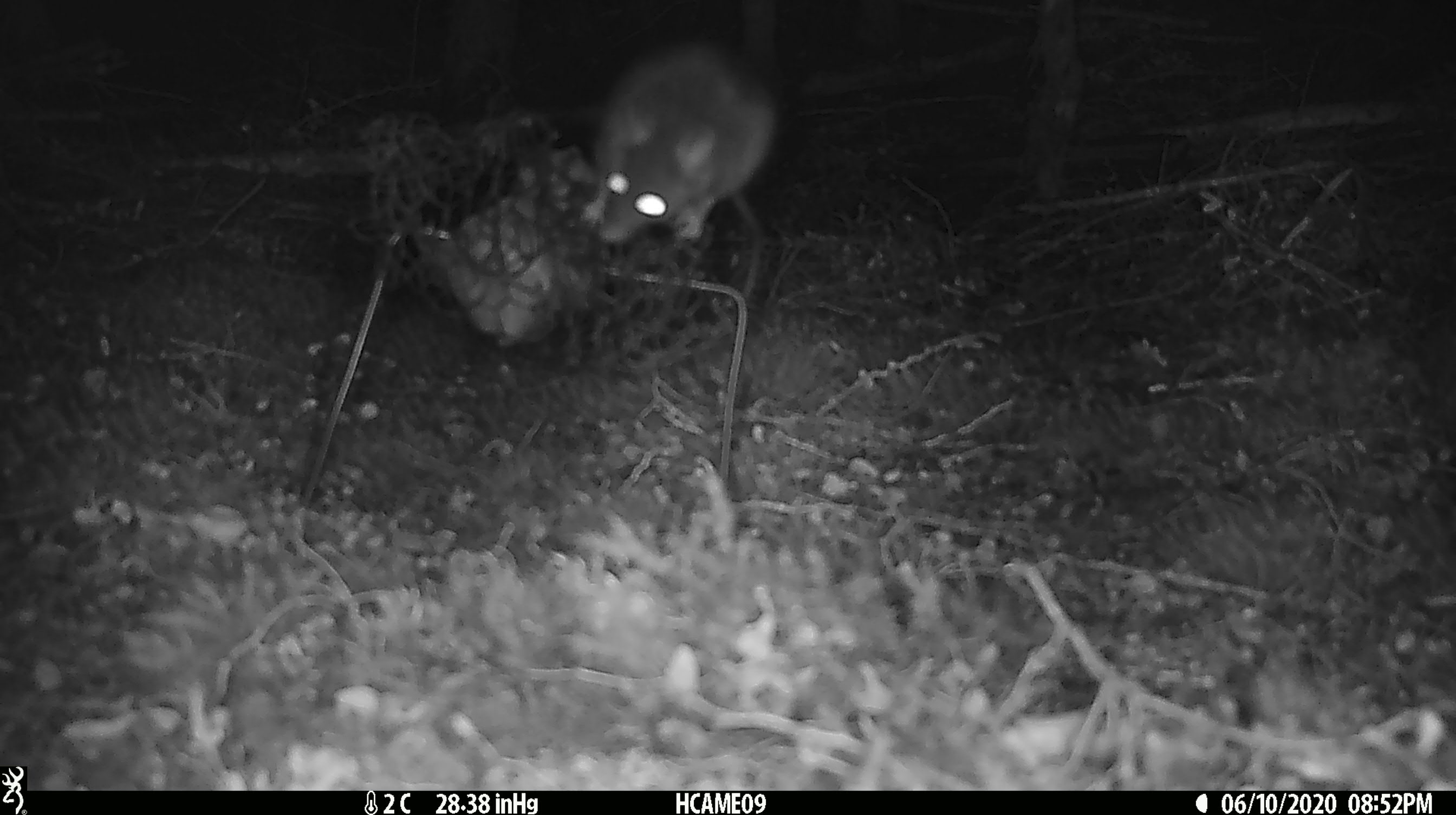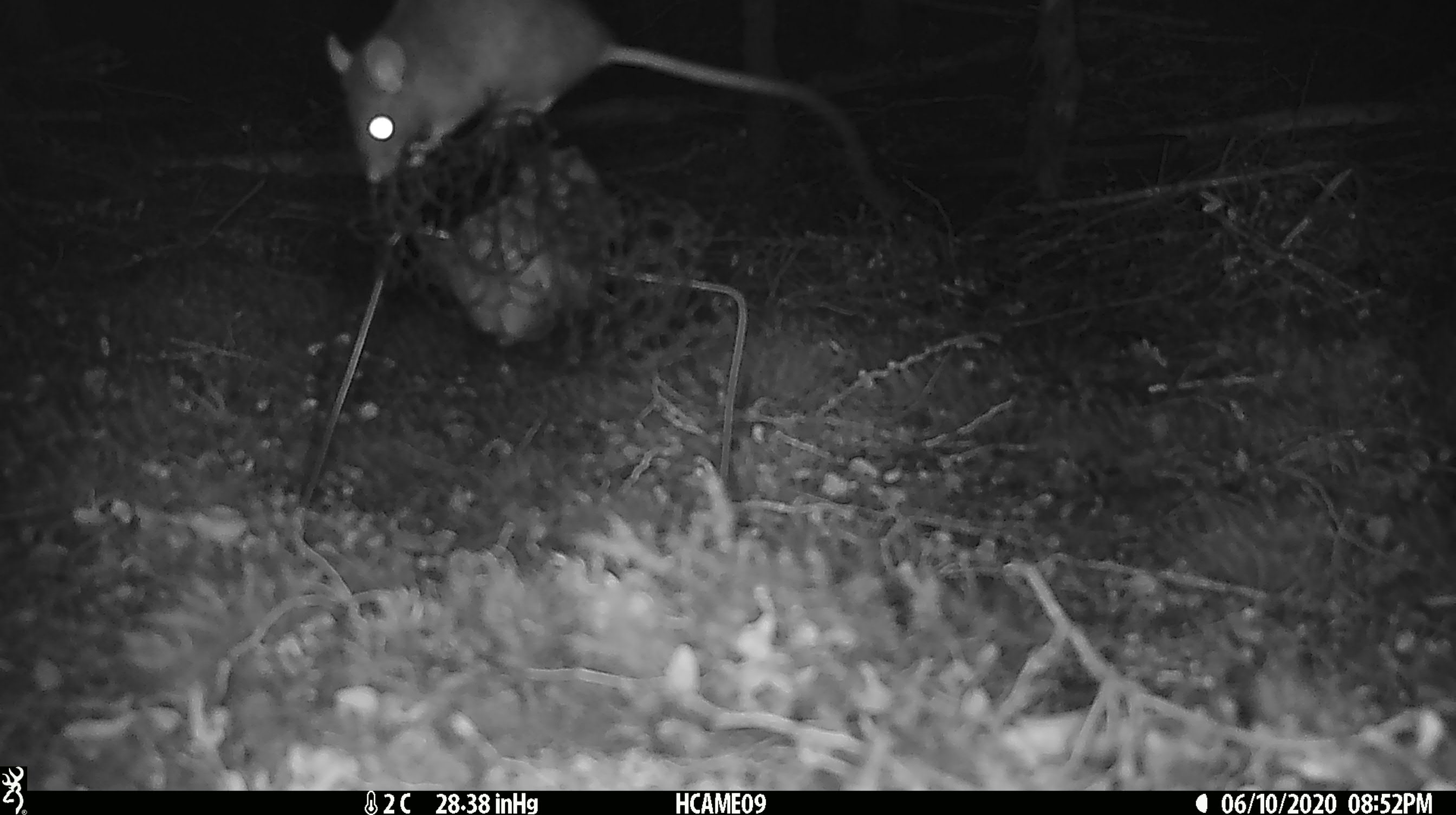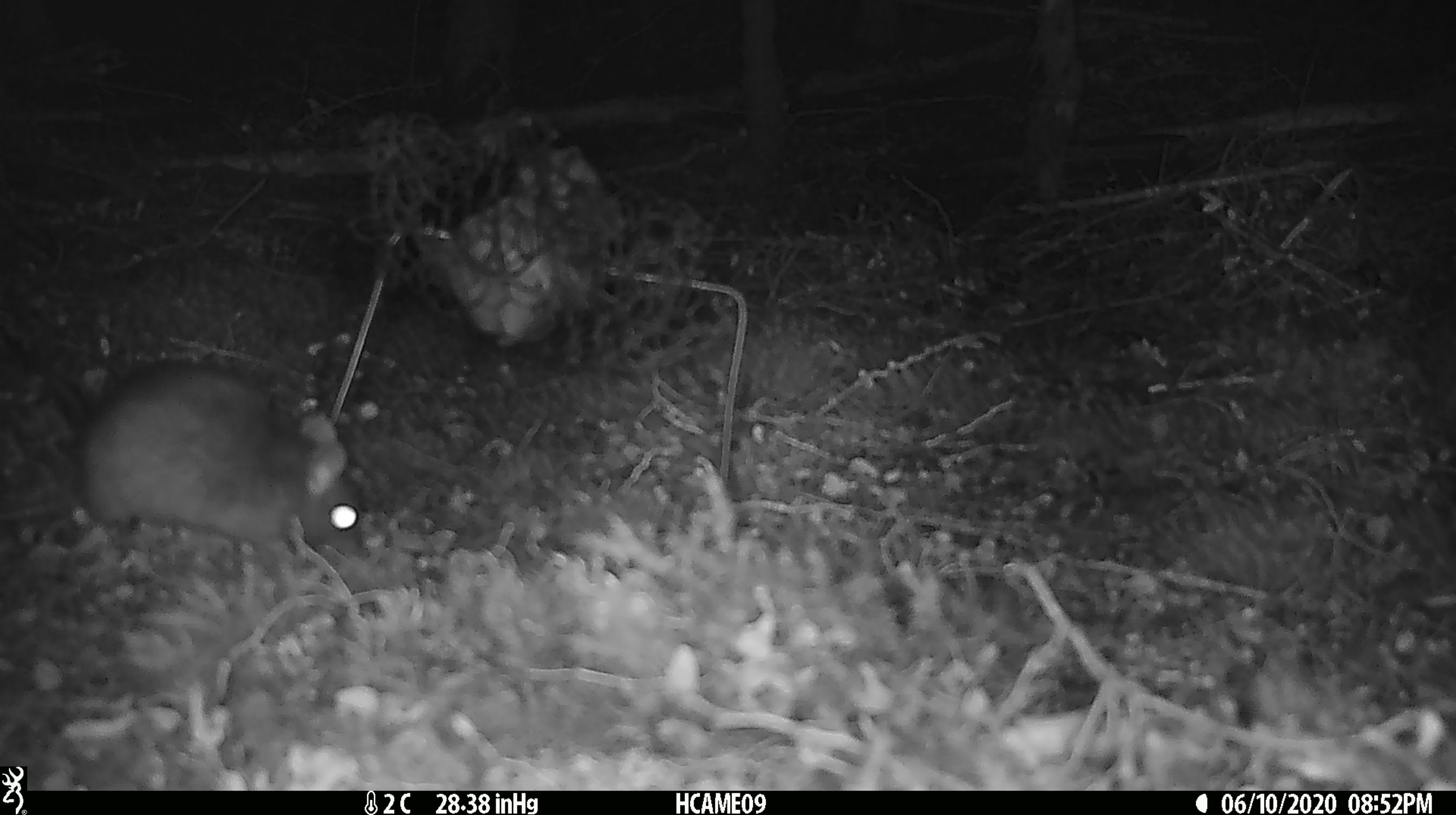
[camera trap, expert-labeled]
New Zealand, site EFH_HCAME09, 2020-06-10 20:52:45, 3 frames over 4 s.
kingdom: Animalia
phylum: Chordata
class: Mammalia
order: Rodentia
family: Muridae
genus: Rattus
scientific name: Rattus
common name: rat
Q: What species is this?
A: Rat (Rattus).